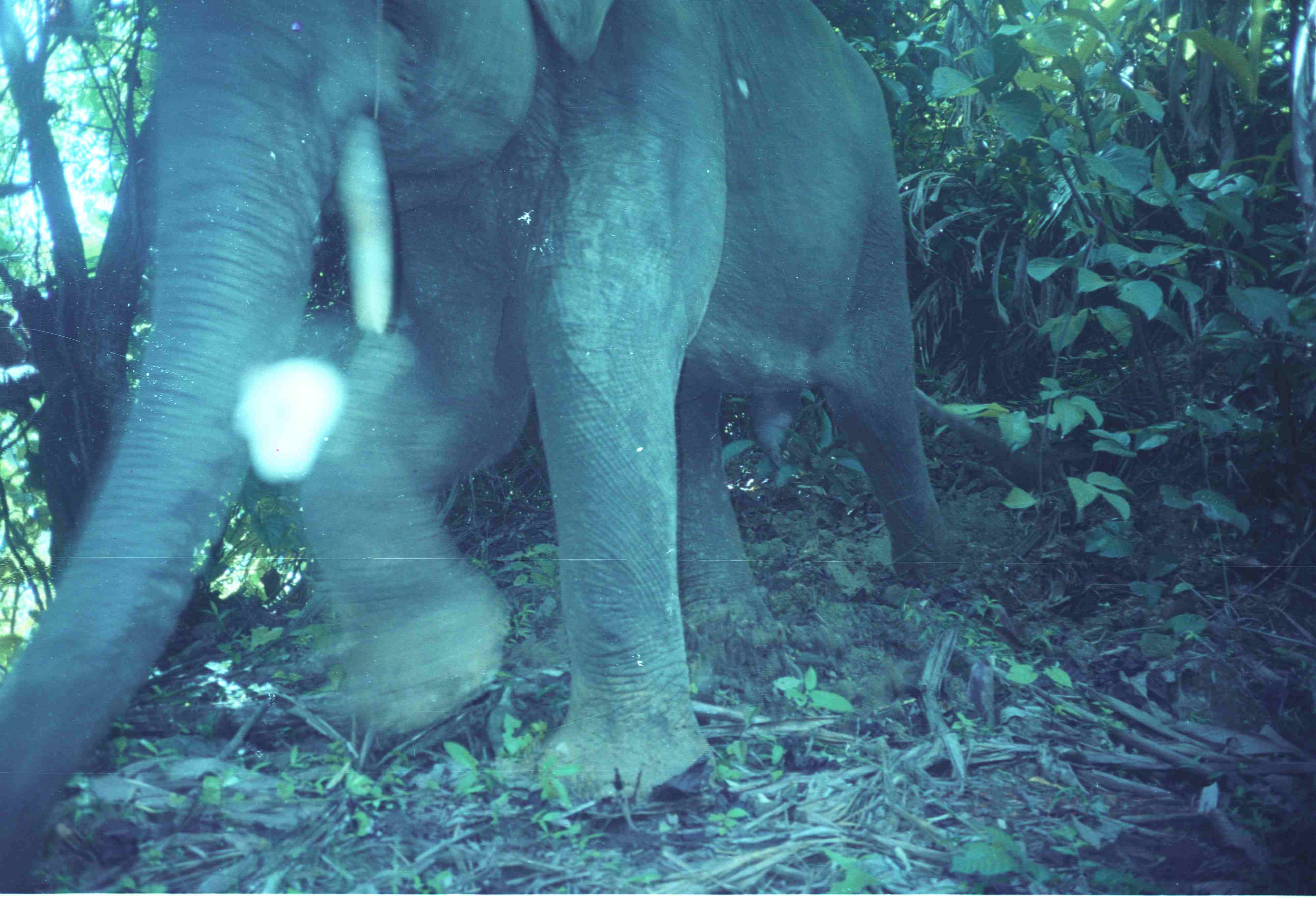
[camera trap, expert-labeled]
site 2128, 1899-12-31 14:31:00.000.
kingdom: Animalia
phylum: Chordata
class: Mammalia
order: Proboscidea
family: Elephantidae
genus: Elephas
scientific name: Elephas maximus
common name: asian elephant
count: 1